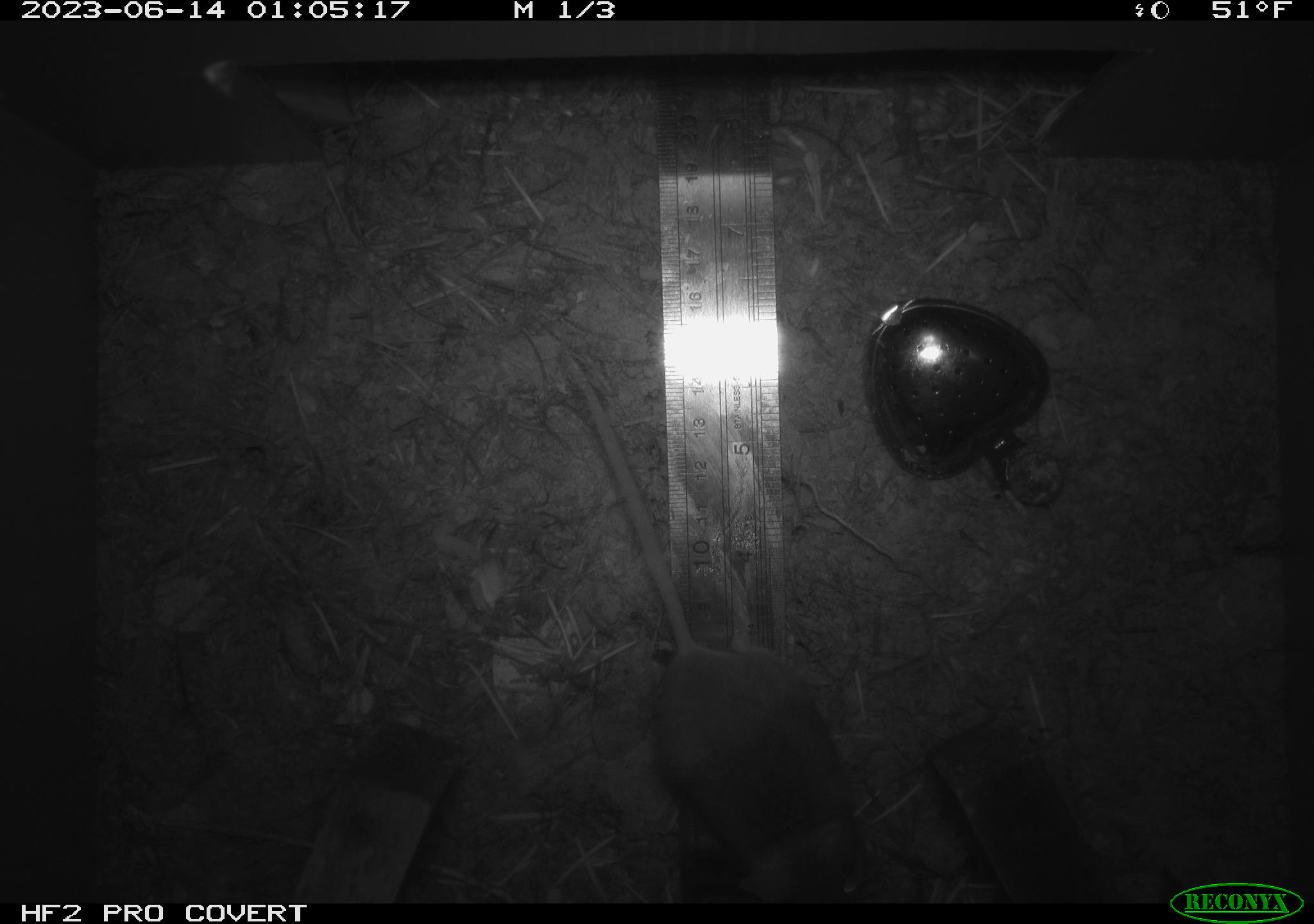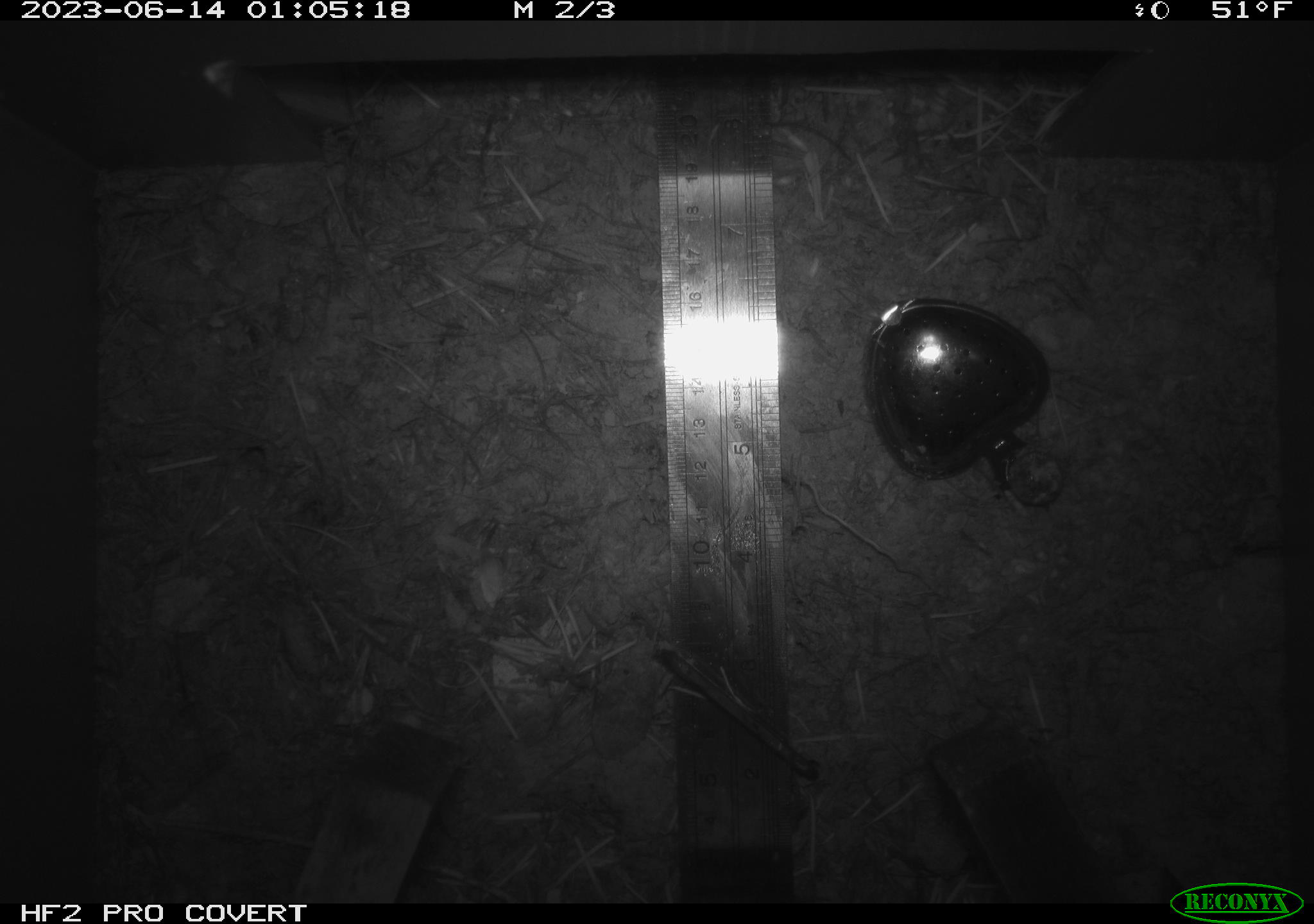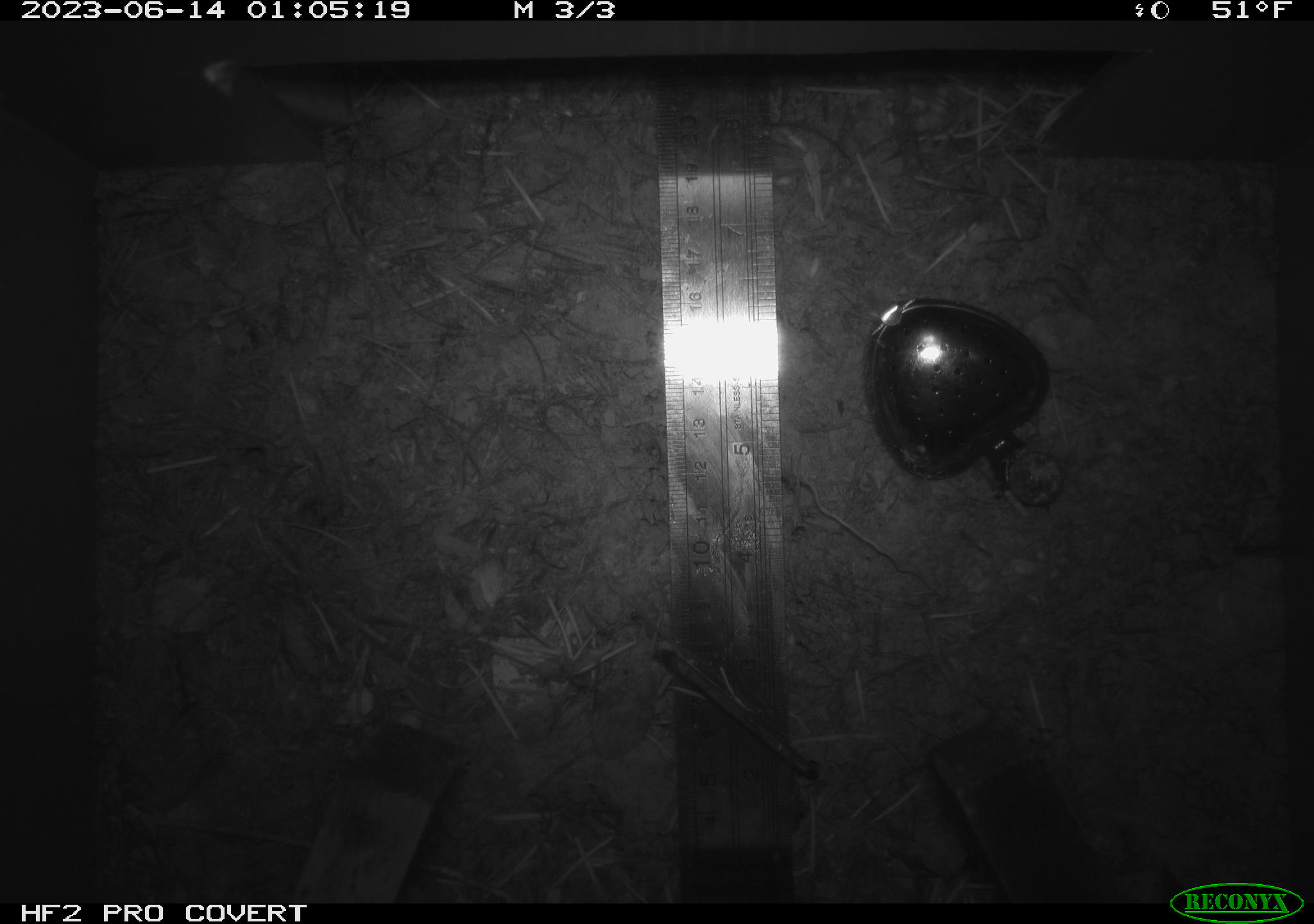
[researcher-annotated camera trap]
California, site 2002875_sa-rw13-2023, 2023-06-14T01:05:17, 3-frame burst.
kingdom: Animalia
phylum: Chordata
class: Mammalia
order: Rodentia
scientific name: Rodentia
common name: mouse species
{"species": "mouse species (Rodentia)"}